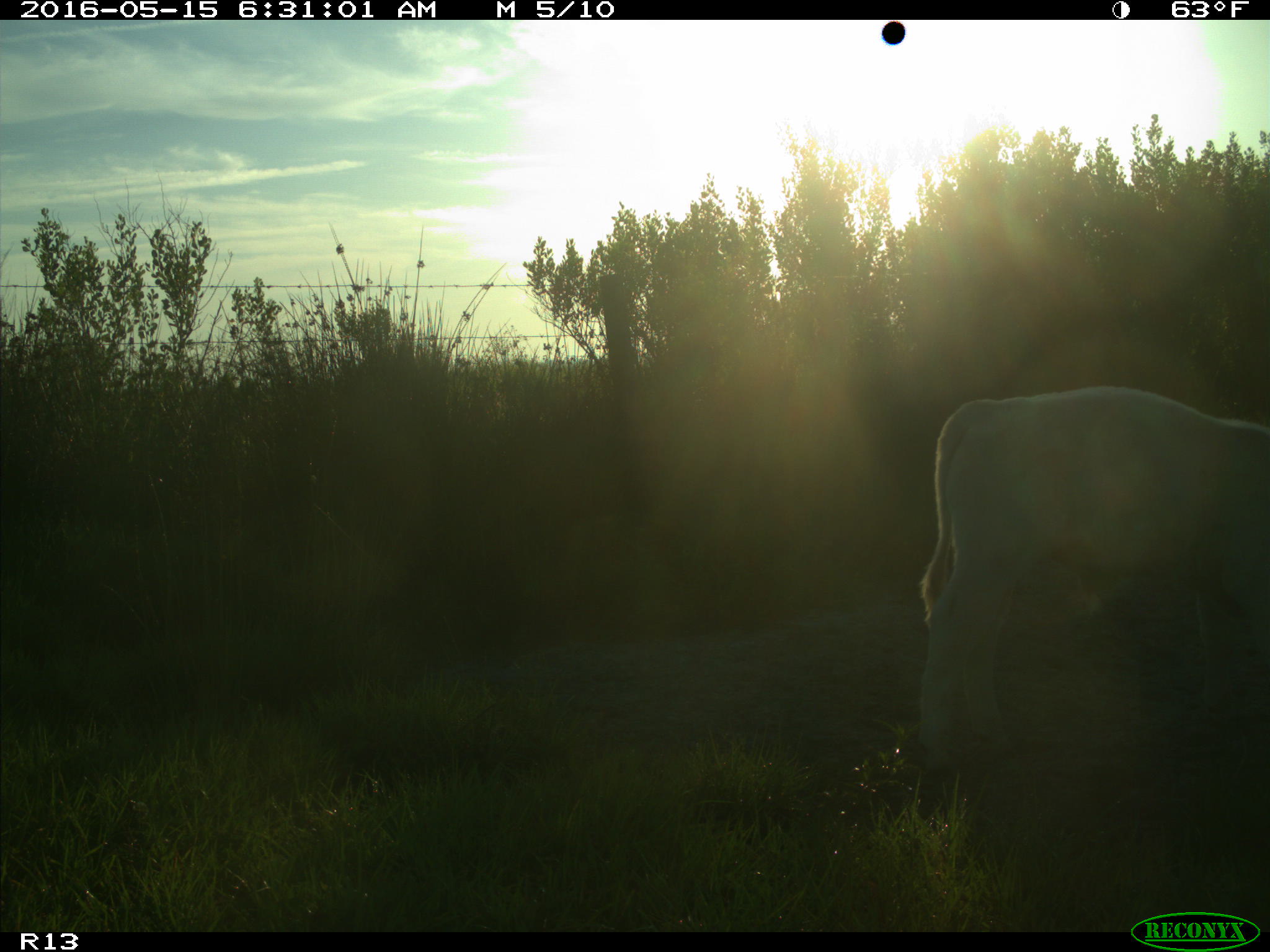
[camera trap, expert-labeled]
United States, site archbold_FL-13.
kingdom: Animalia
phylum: Chordata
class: Mammalia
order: Artiodactyla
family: Bovidae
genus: Bos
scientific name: Bos taurus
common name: domestic cow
Bos taurus (domestic cow).